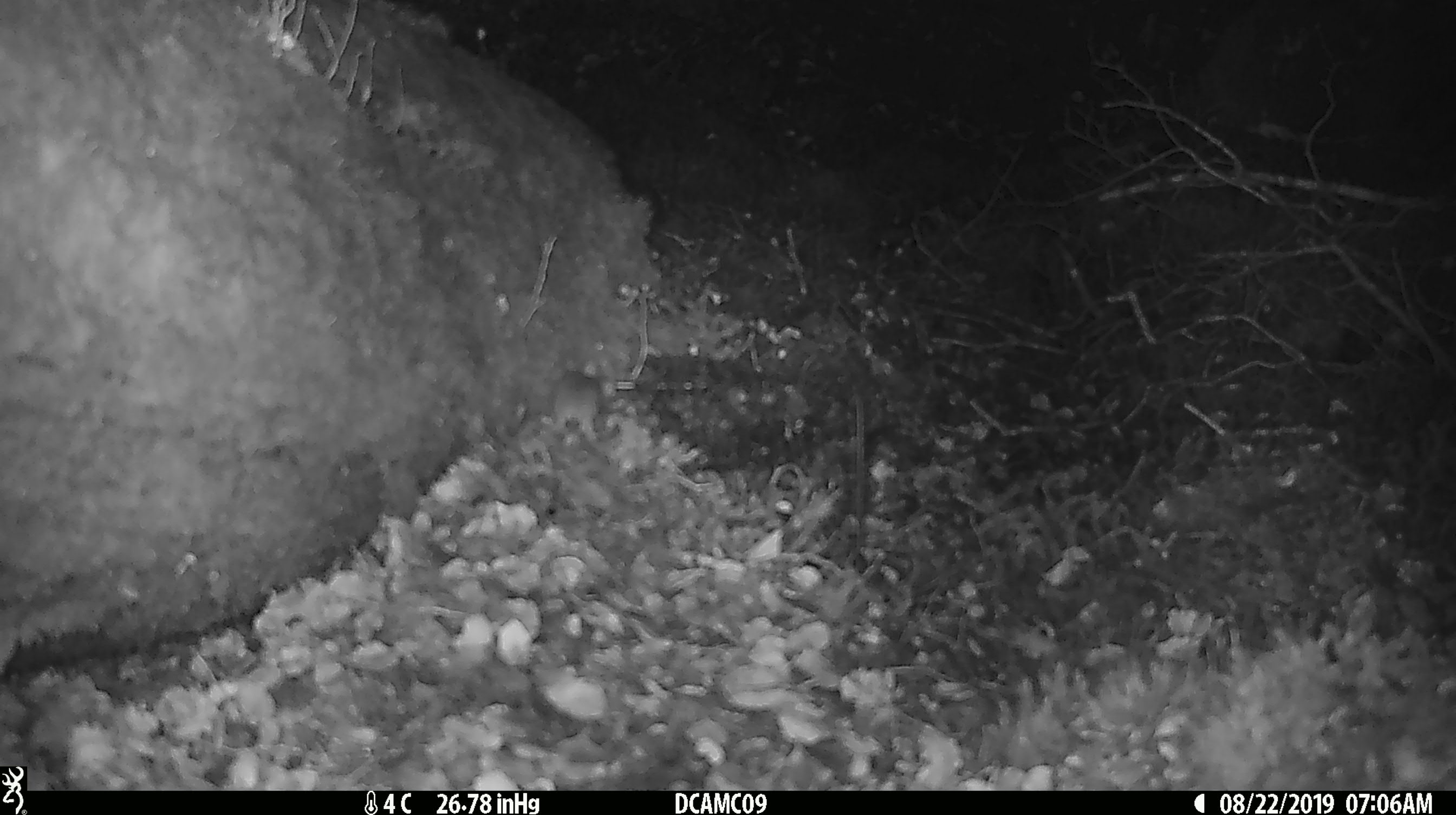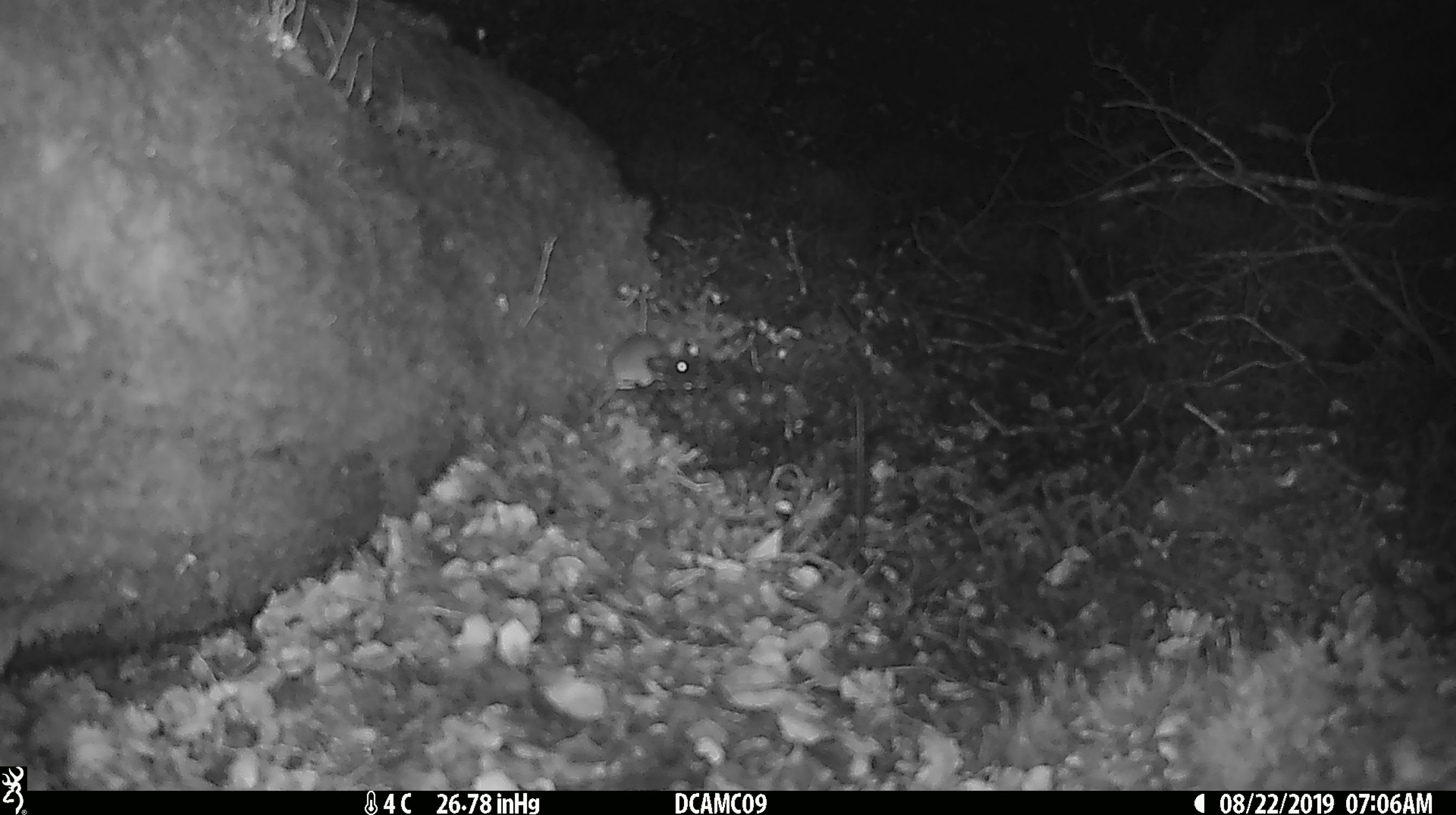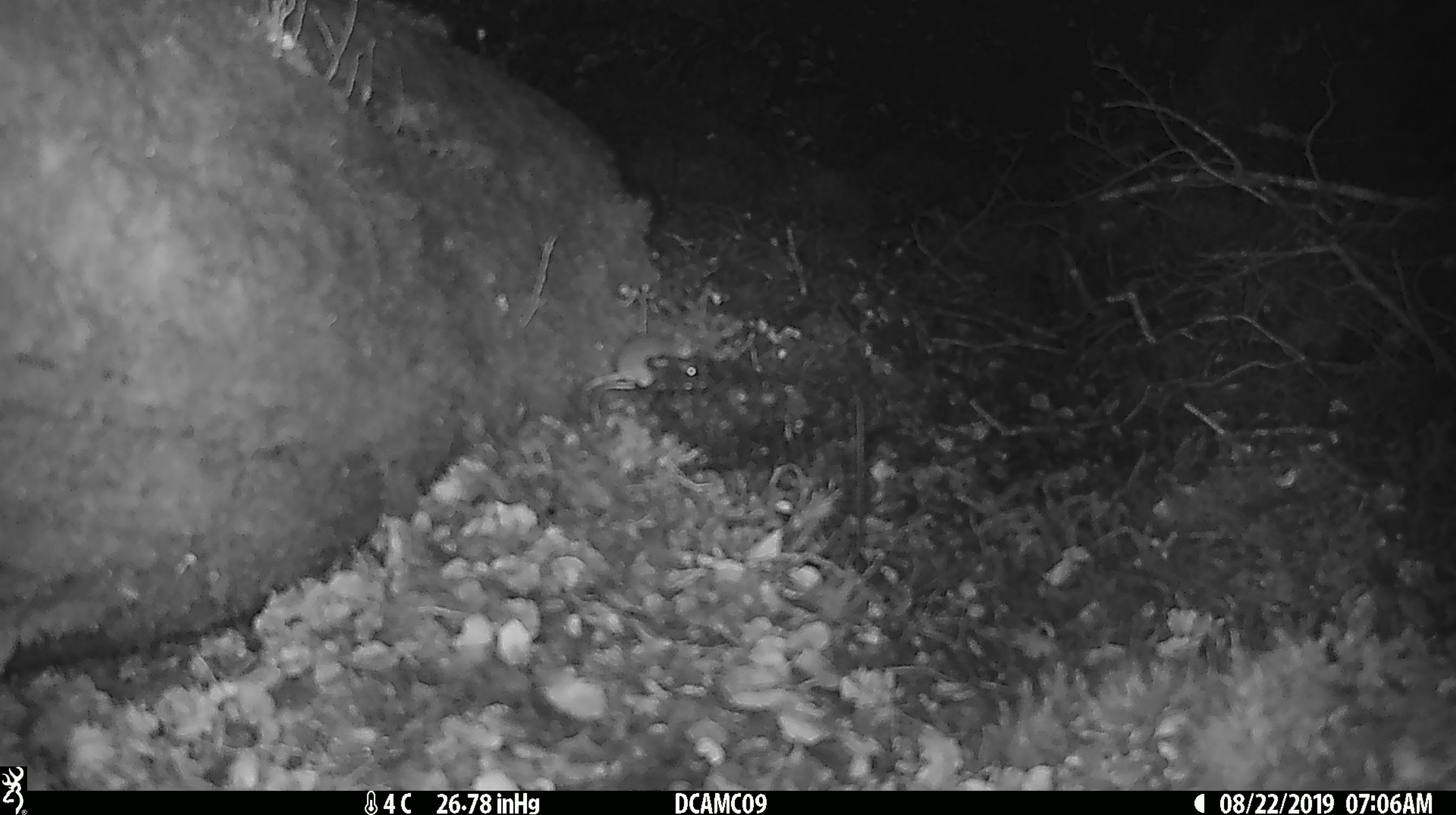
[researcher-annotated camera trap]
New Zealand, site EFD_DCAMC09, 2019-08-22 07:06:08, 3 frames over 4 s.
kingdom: Animalia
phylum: Chordata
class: Mammalia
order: Rodentia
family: Muridae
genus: Mus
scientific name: Mus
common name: mouse